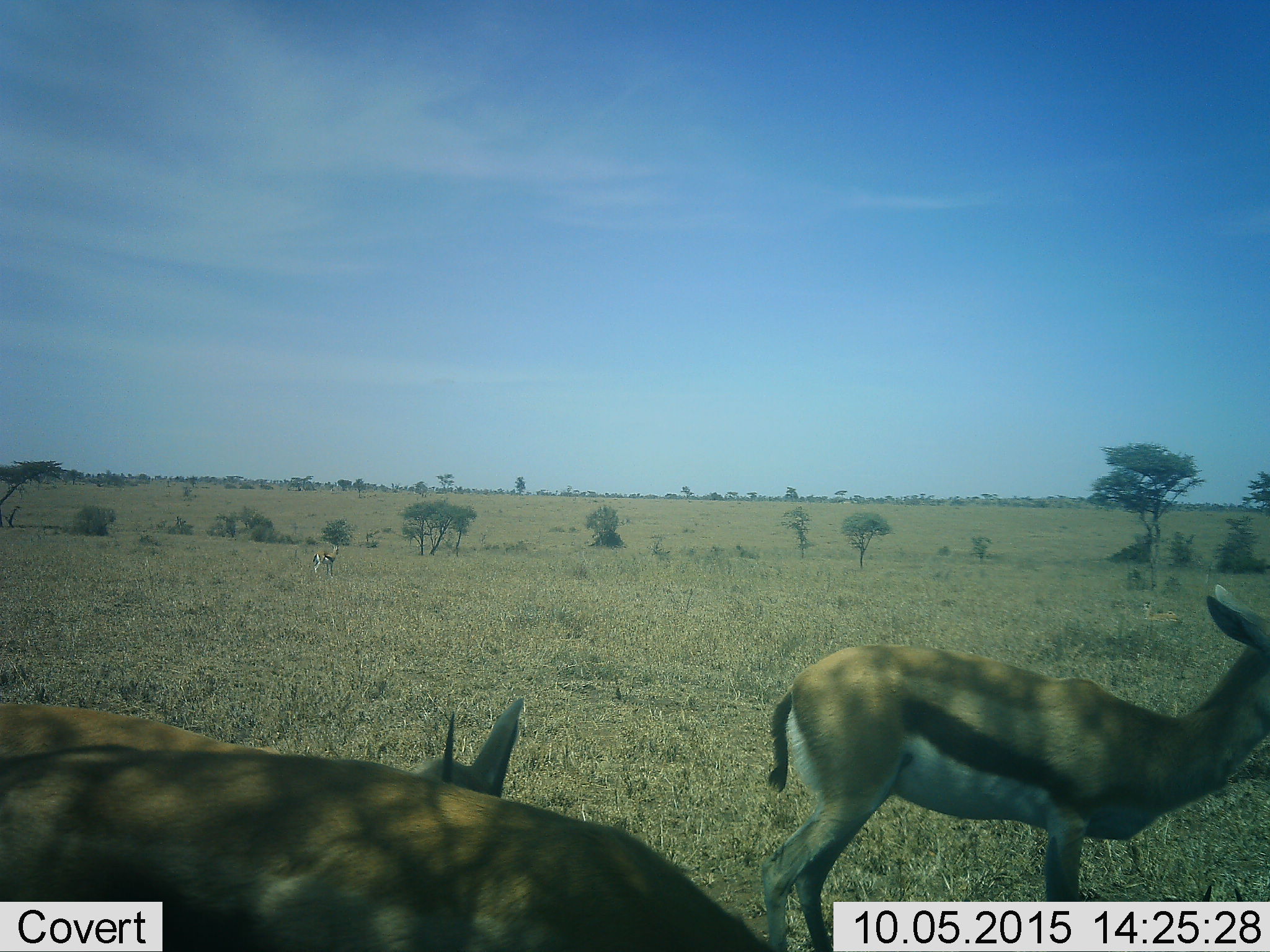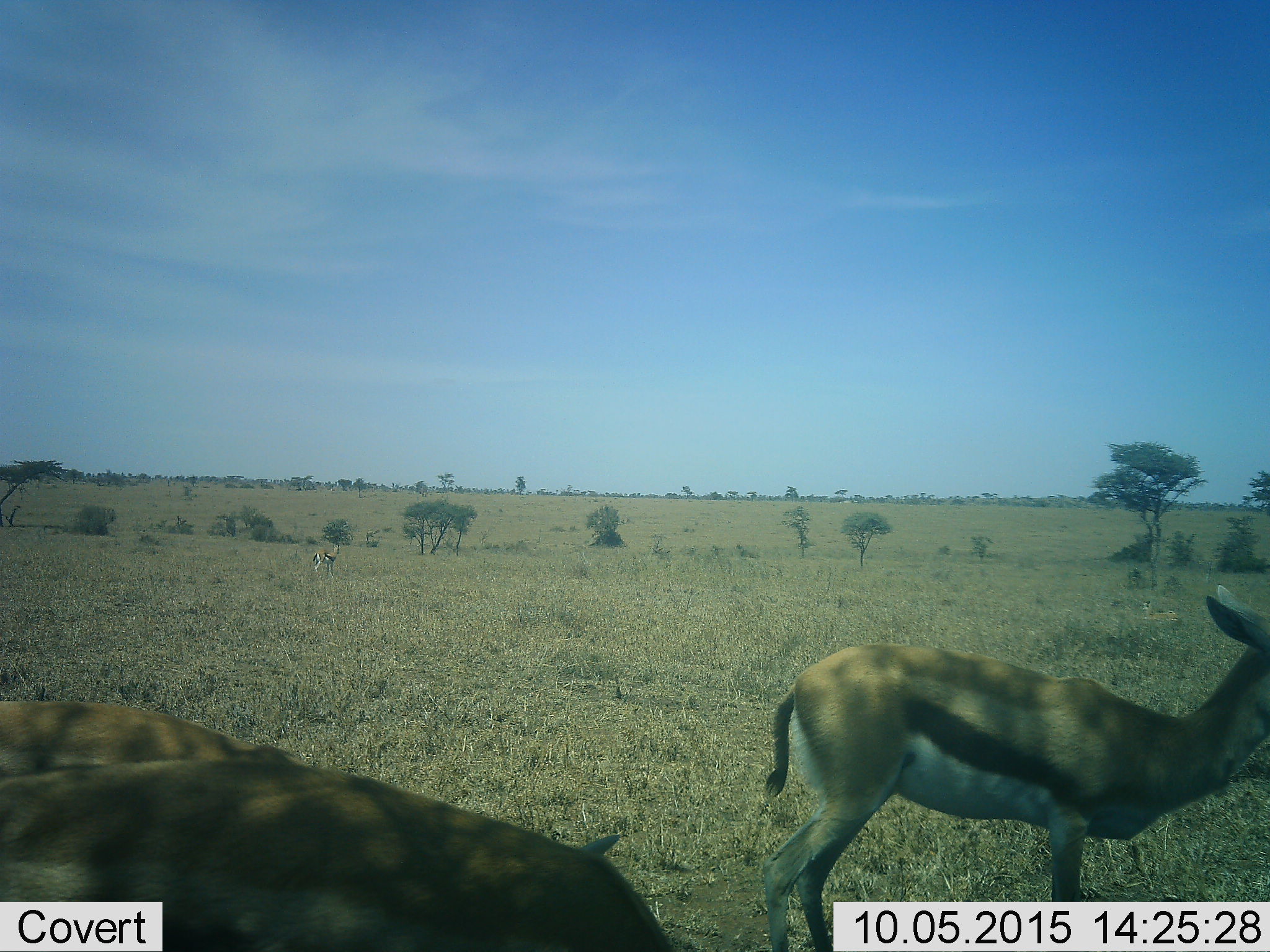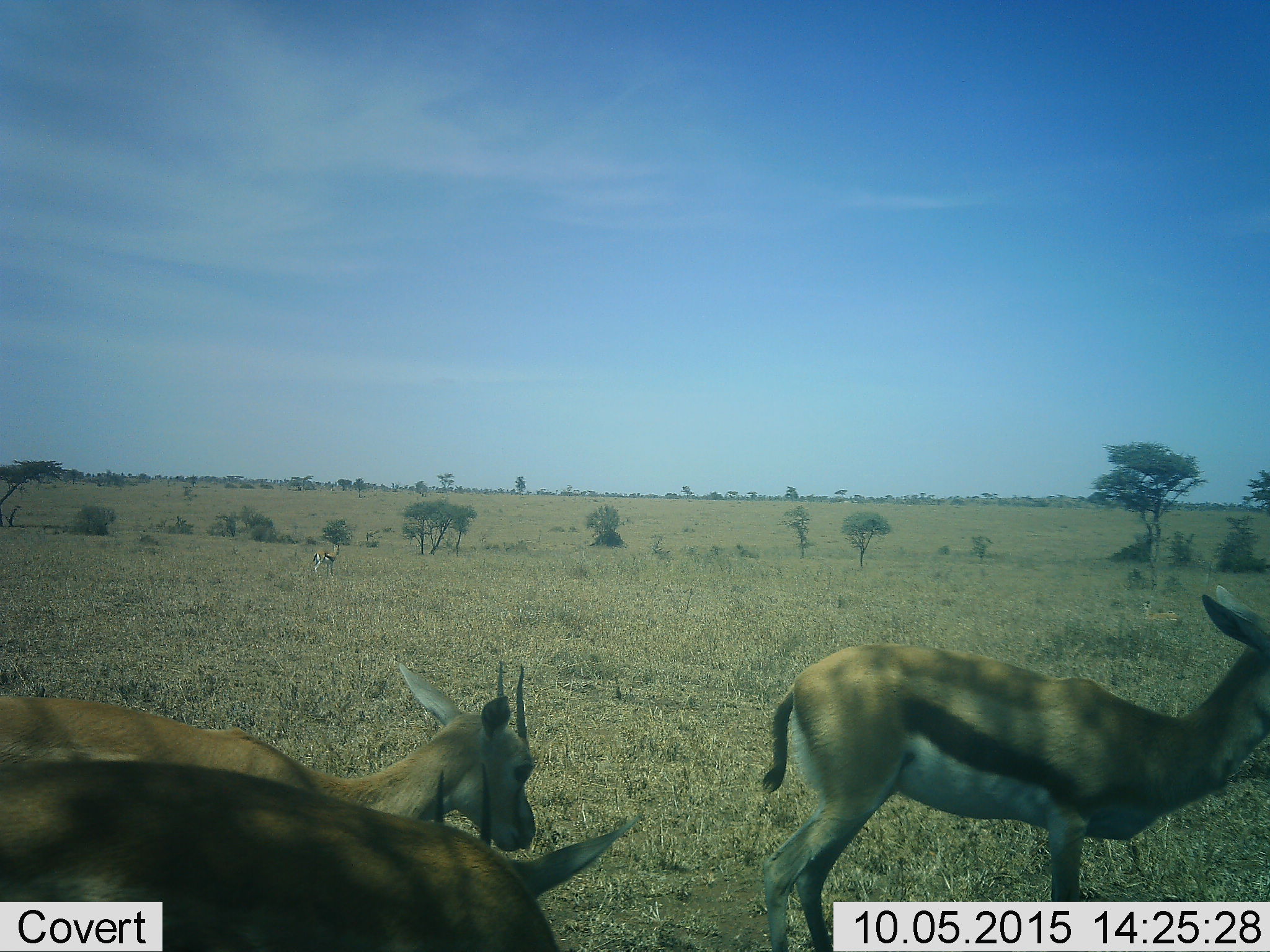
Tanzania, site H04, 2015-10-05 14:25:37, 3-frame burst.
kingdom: Animalia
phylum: Chordata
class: Mammalia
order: Artiodactyla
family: Bovidae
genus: Eudorcas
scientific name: Eudorcas thomsonii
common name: thomson's gazelle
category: gazellethomsons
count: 4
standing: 90%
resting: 20%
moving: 20%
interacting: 0%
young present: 20%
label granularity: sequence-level